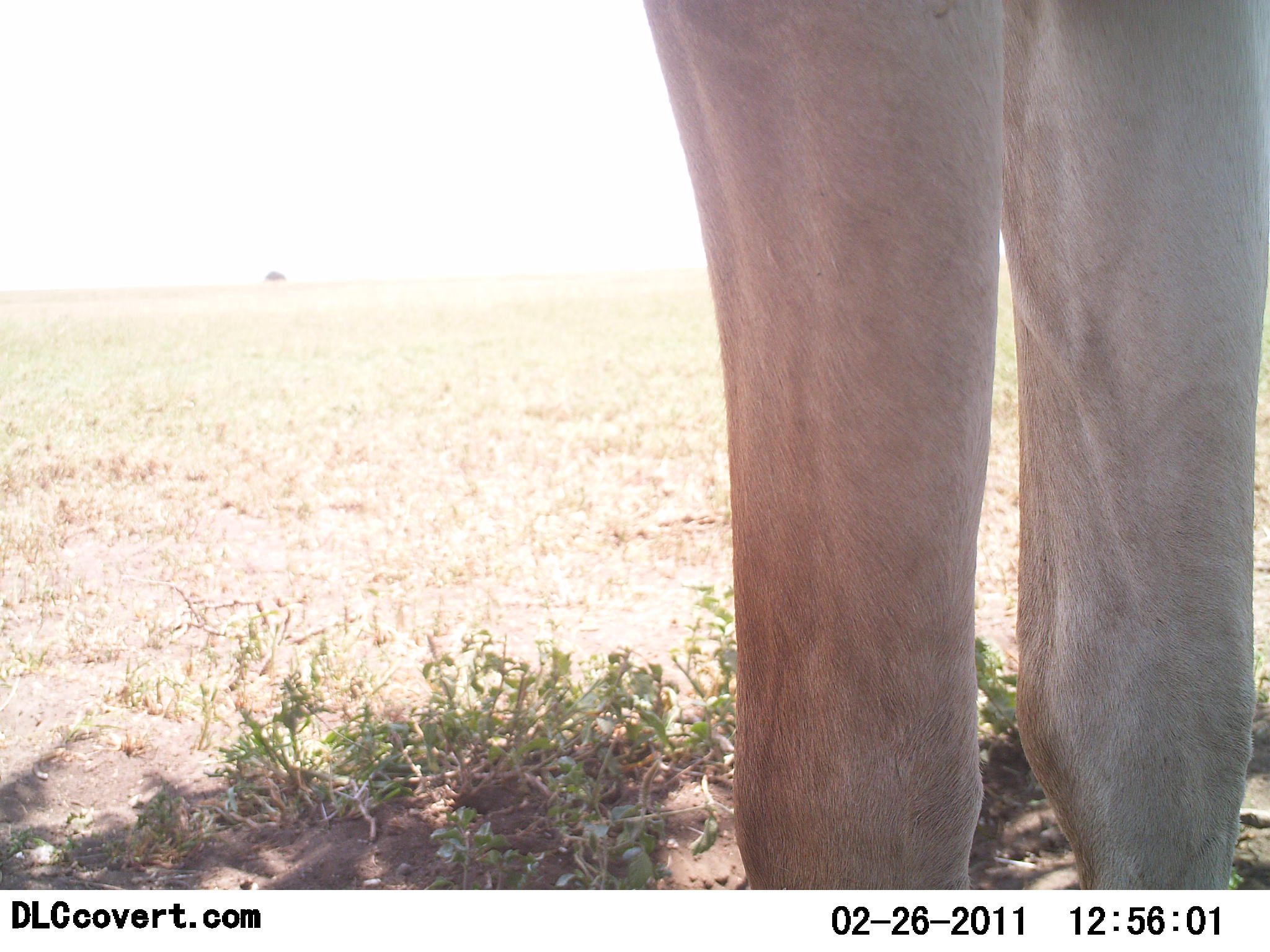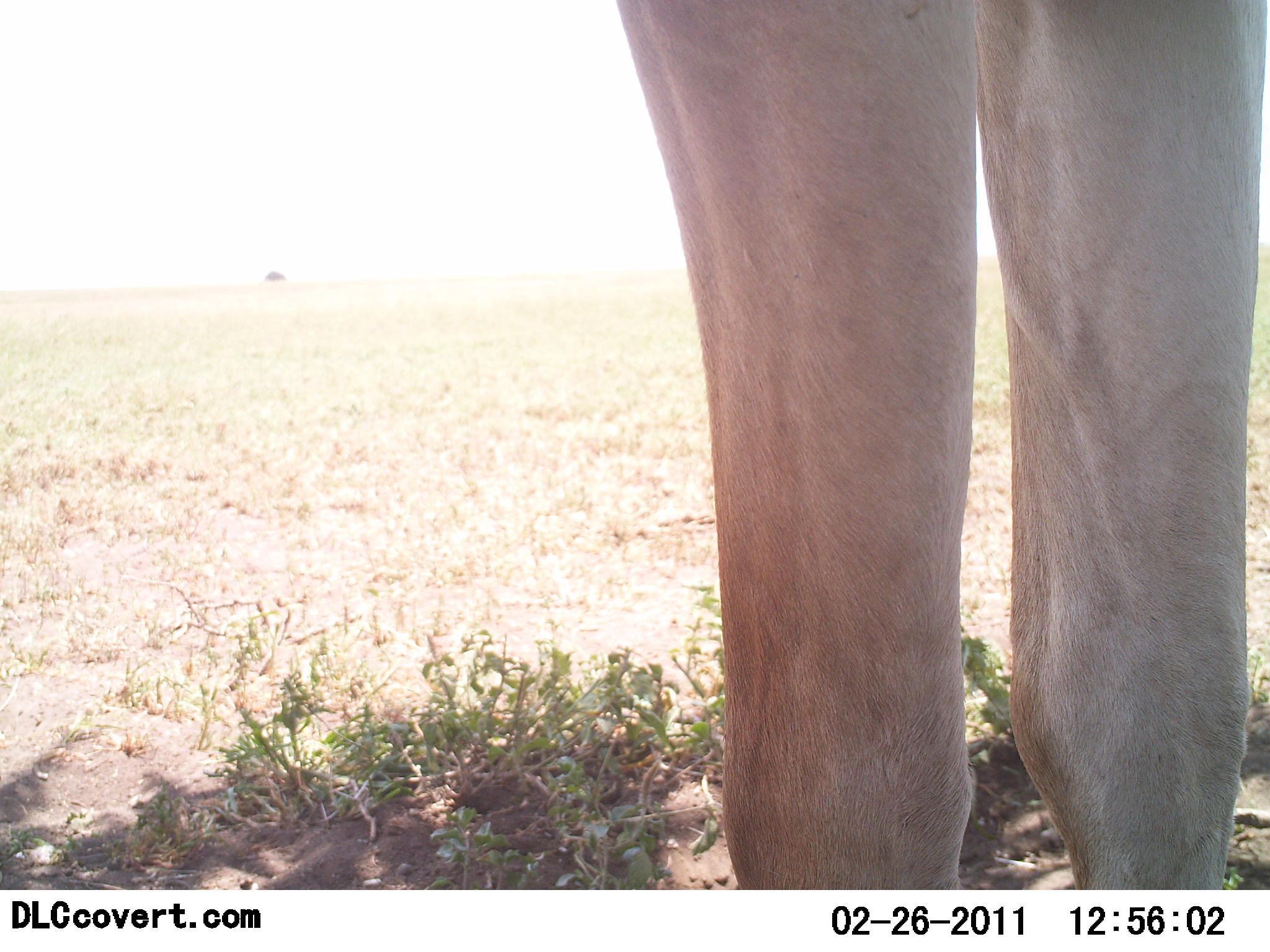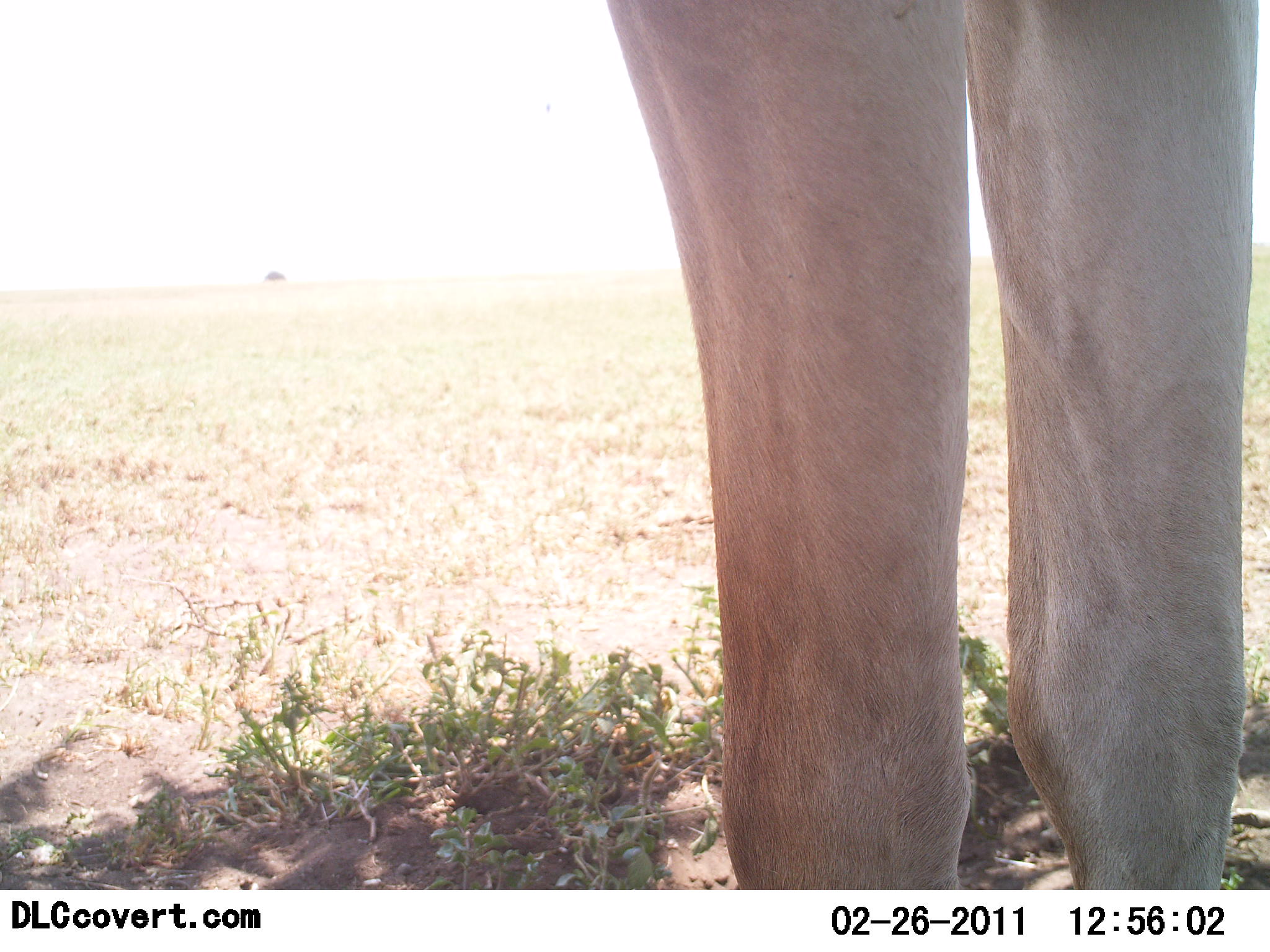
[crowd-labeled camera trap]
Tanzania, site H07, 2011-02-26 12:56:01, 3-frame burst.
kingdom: Animalia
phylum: Chordata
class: Mammalia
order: Artiodactyla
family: Bovidae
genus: Alcelaphus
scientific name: Alcelaphus buselaphus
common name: hartebeest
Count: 1.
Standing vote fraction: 100%.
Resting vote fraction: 0%.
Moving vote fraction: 0%.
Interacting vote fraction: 0%.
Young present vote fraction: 0%.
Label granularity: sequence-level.